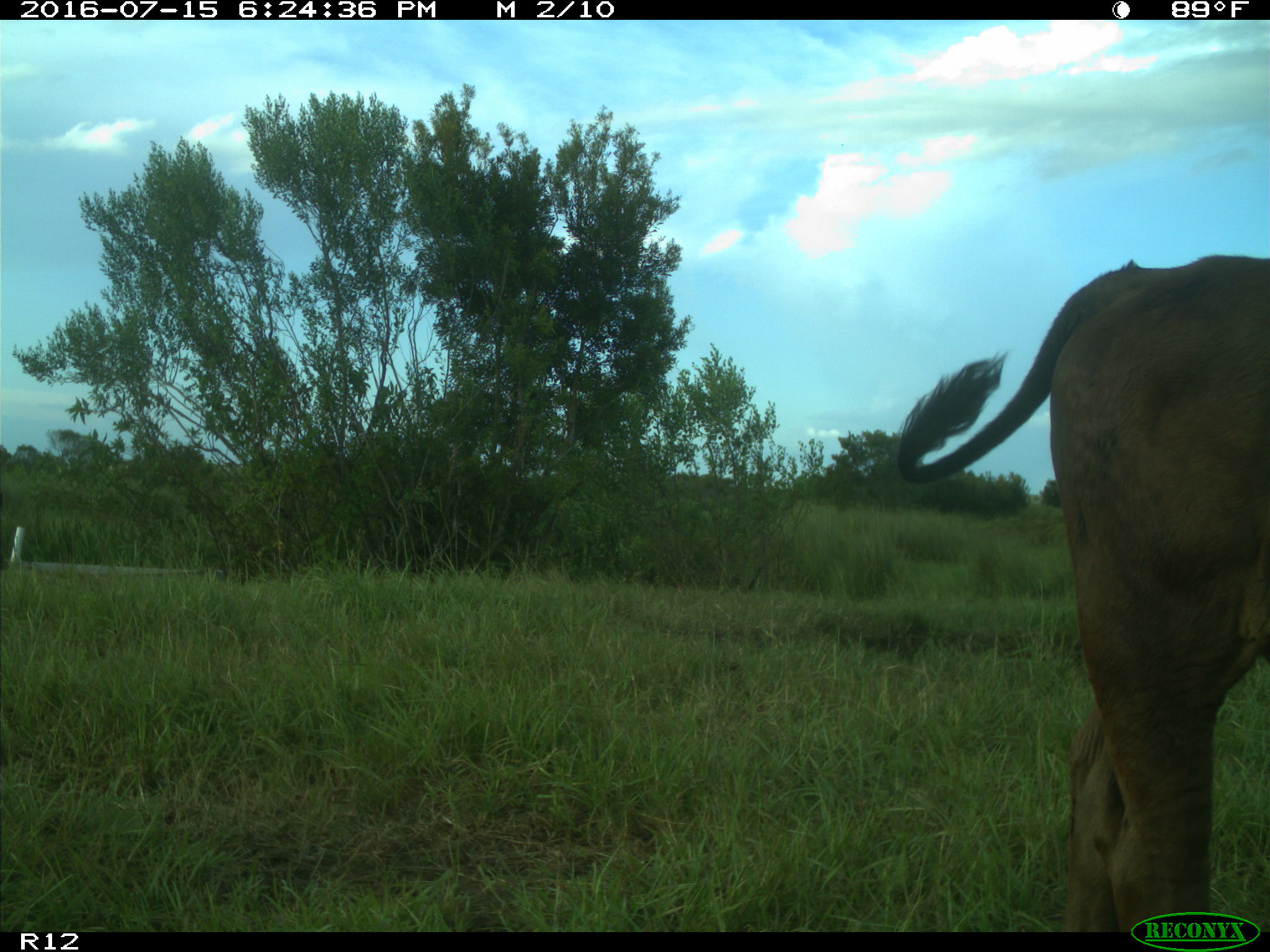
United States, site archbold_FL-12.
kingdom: Animalia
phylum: Chordata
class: Mammalia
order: Artiodactyla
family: Bovidae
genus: Bos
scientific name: Bos taurus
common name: domestic cow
Bos taurus (domestic cow).